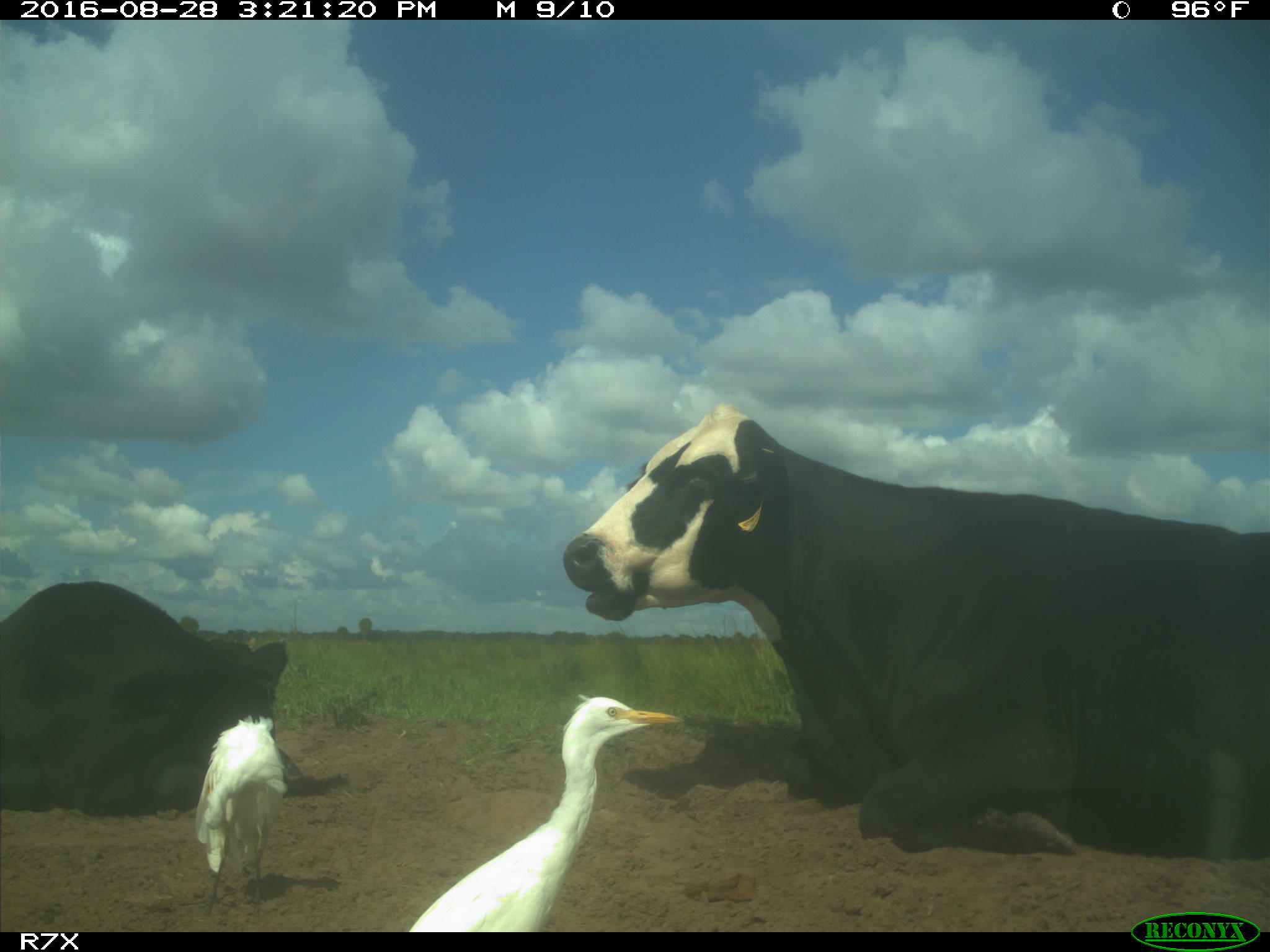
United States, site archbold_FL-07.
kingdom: Animalia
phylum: Chordata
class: Mammalia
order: Artiodactyla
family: Bovidae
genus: Bos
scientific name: Bos taurus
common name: domestic cow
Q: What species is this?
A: Bos taurus (domestic cow).